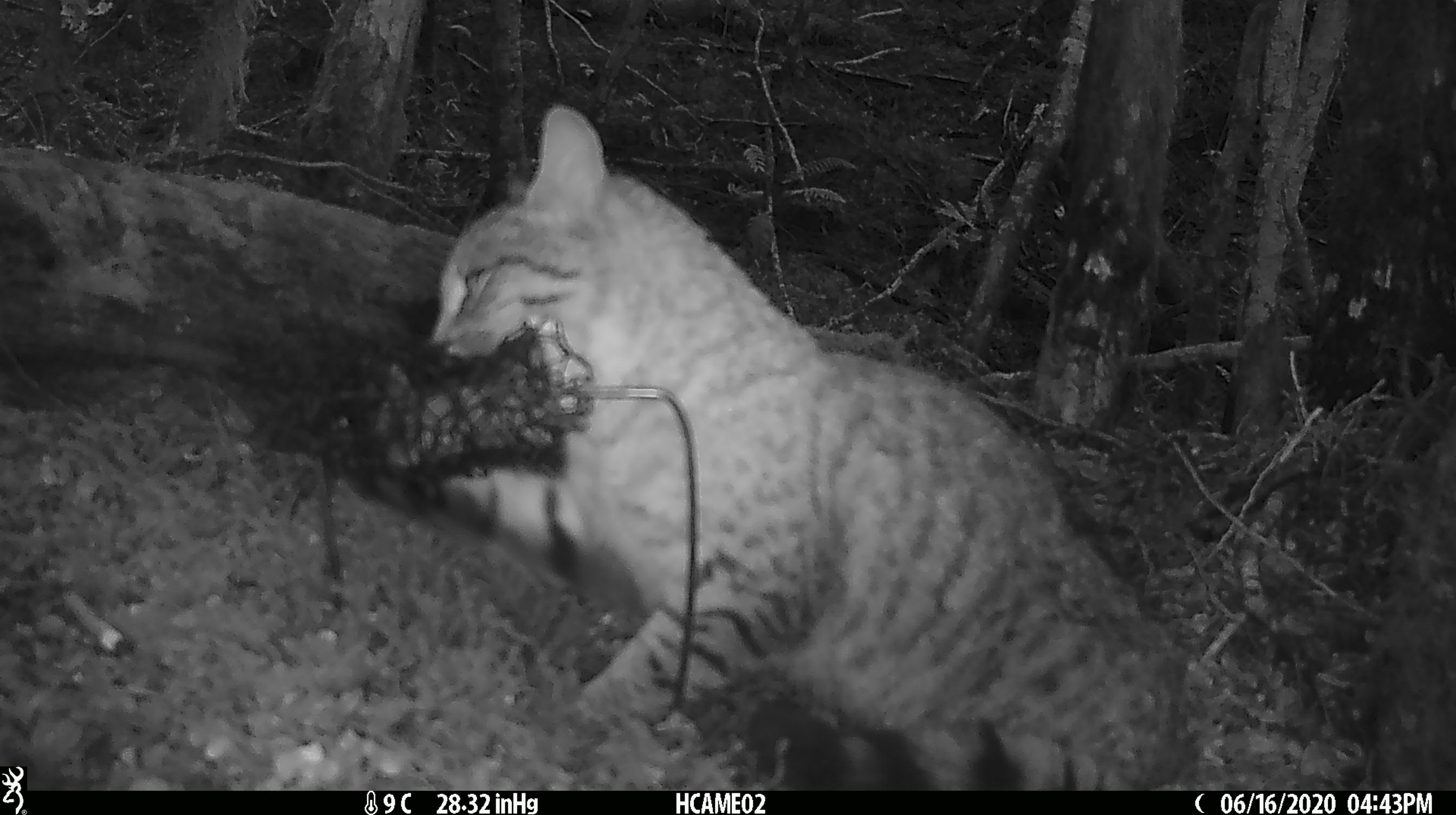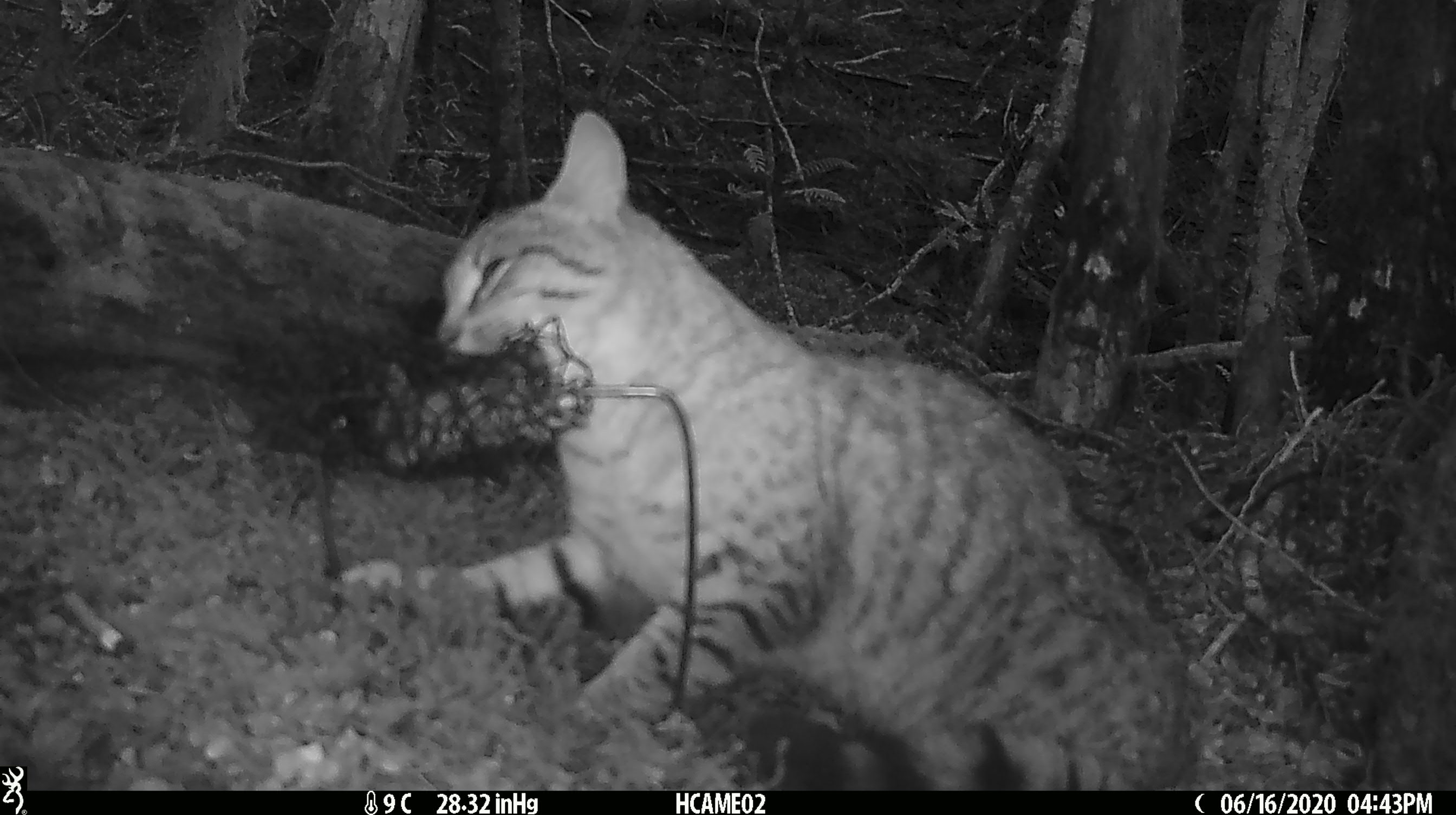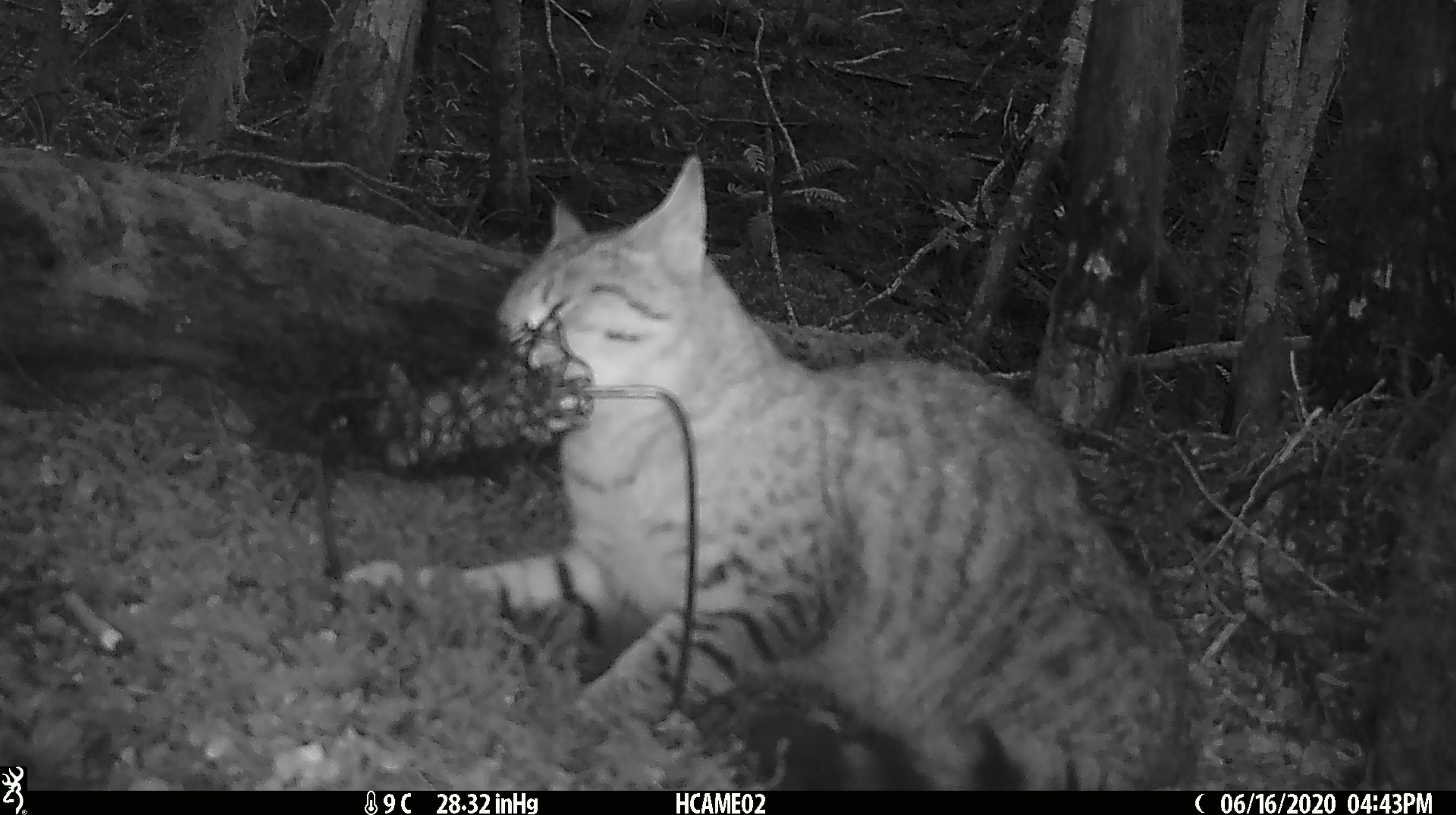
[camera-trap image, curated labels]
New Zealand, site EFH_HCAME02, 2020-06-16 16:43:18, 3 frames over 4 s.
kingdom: Animalia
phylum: Chordata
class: Mammalia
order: Carnivora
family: Felidae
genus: Felis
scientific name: Felis catus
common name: domestic cat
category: cat